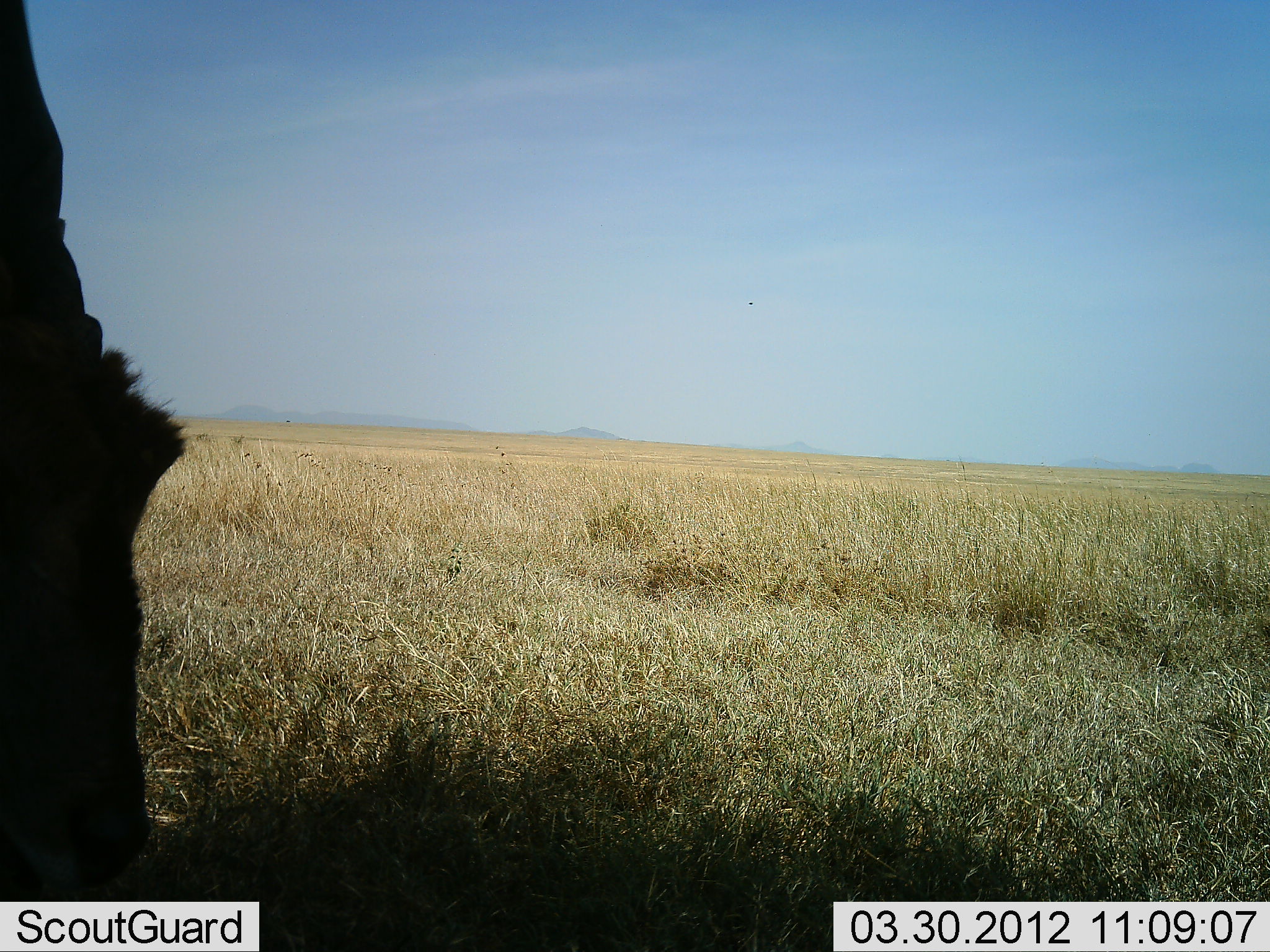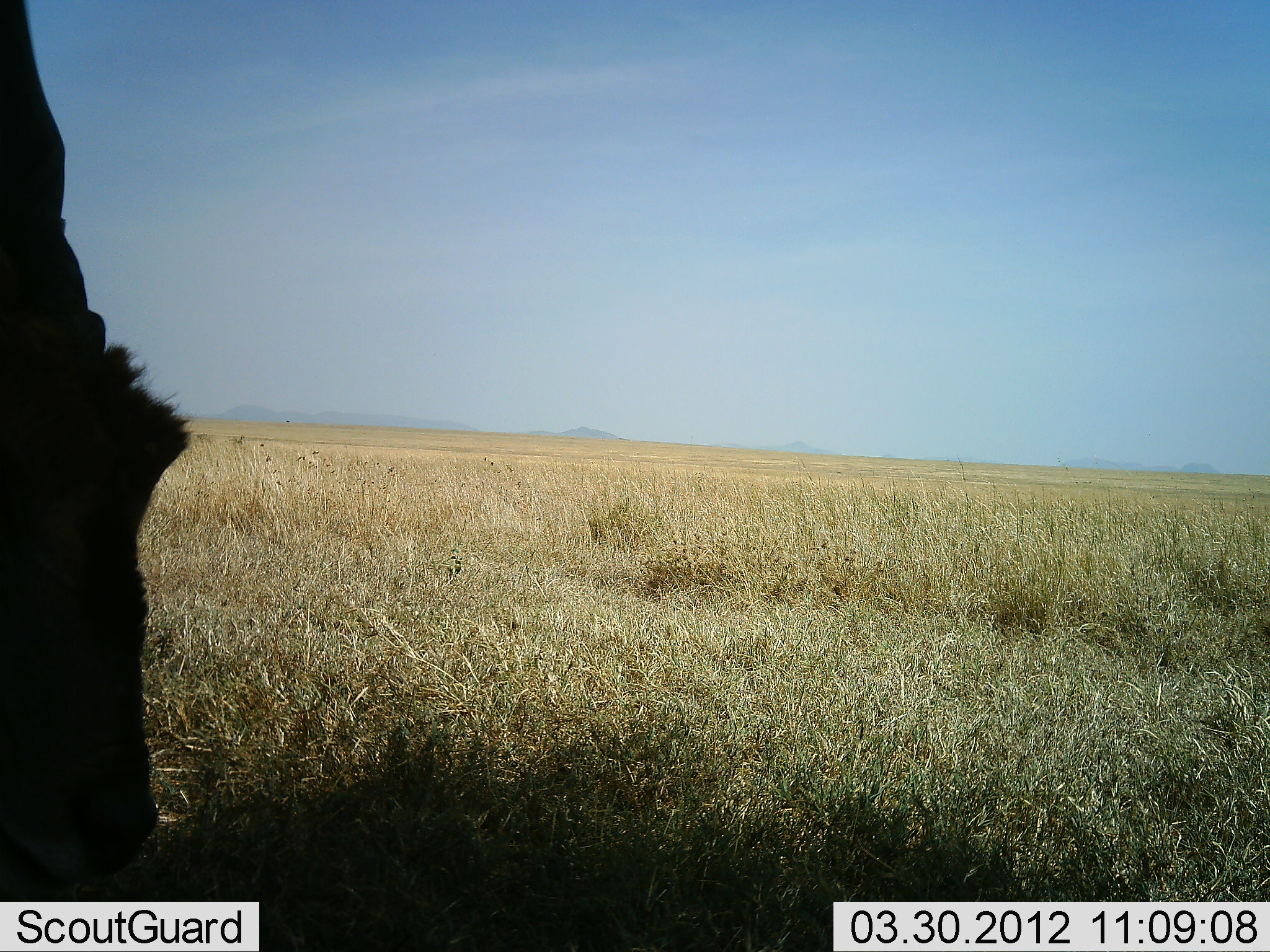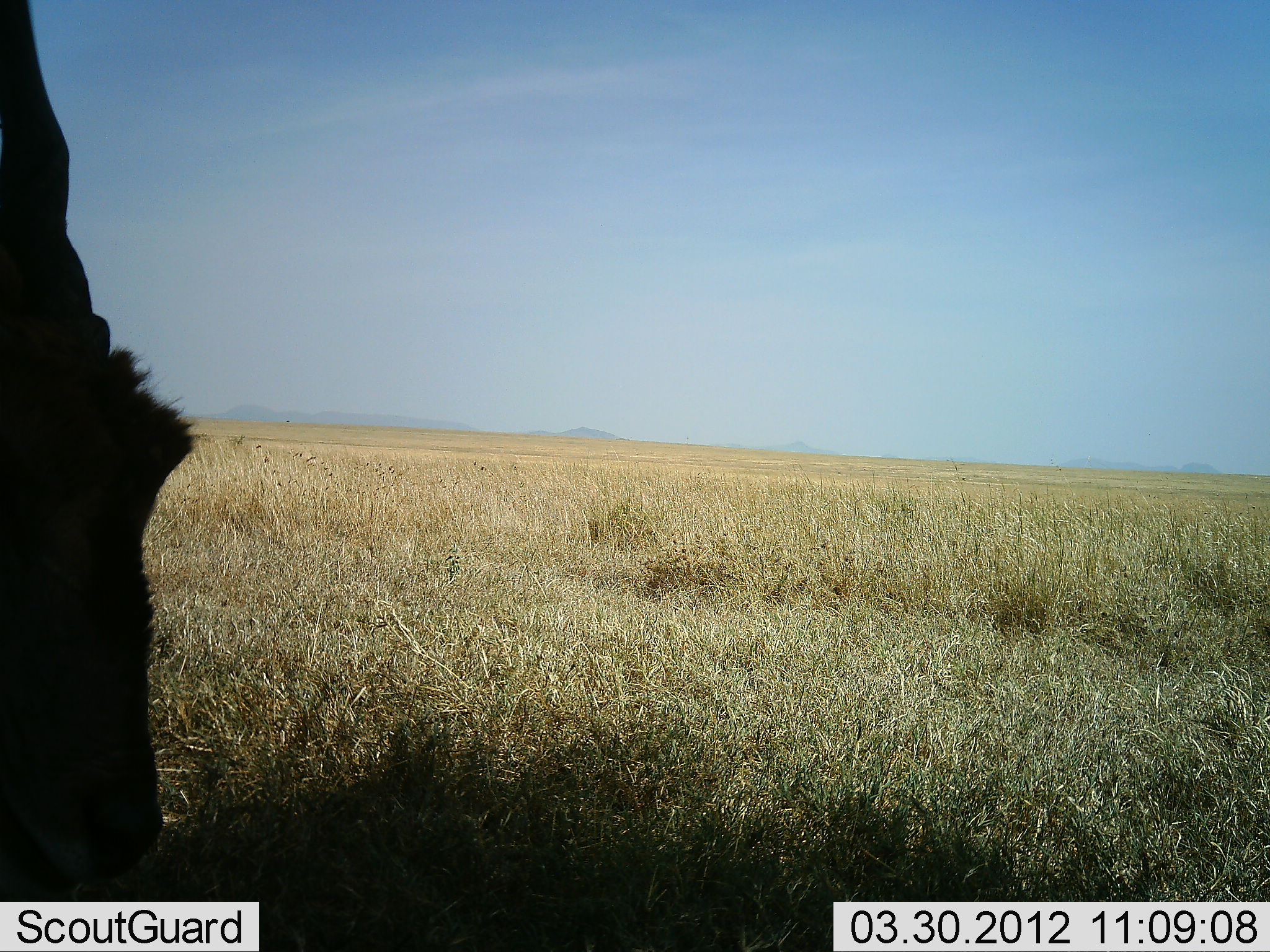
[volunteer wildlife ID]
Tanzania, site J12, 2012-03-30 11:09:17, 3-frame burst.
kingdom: Animalia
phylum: Chordata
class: Mammalia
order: Artiodactyla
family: Bovidae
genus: Tragelaphus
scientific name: Tragelaphus oryx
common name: eland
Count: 1.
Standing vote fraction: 33%.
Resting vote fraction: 0%.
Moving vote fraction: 0%.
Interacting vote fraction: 0%.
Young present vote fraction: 0%.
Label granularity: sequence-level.